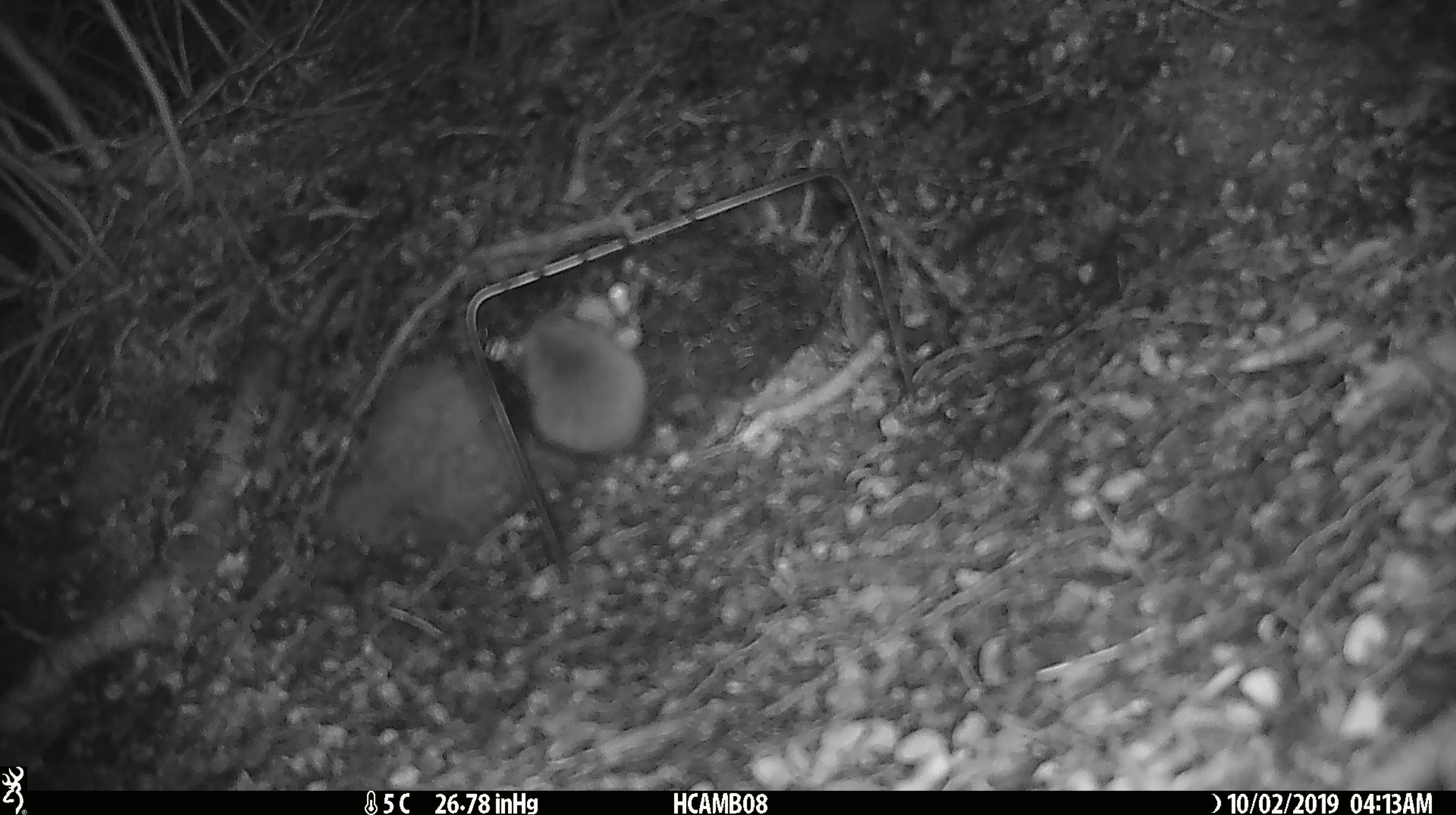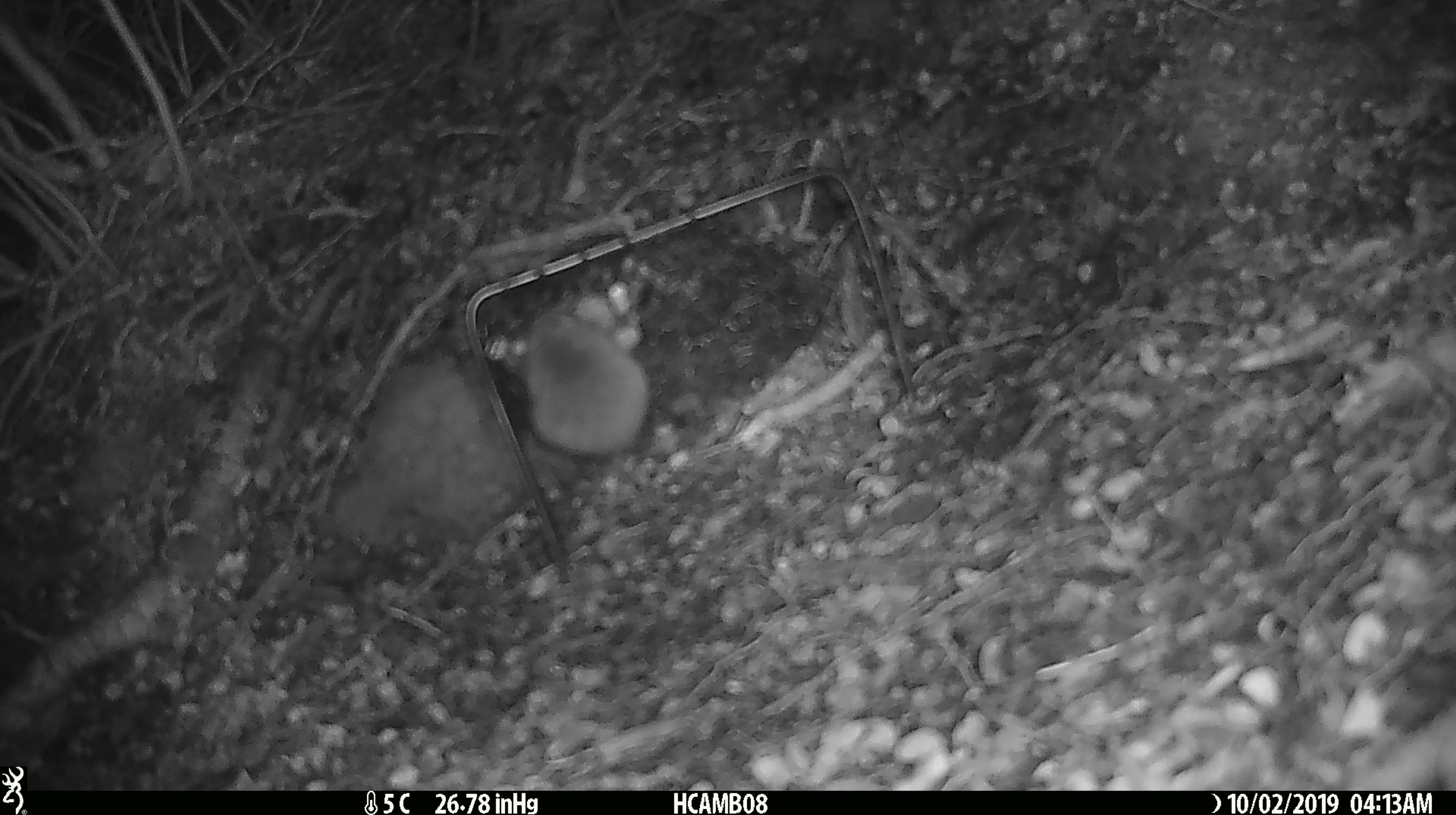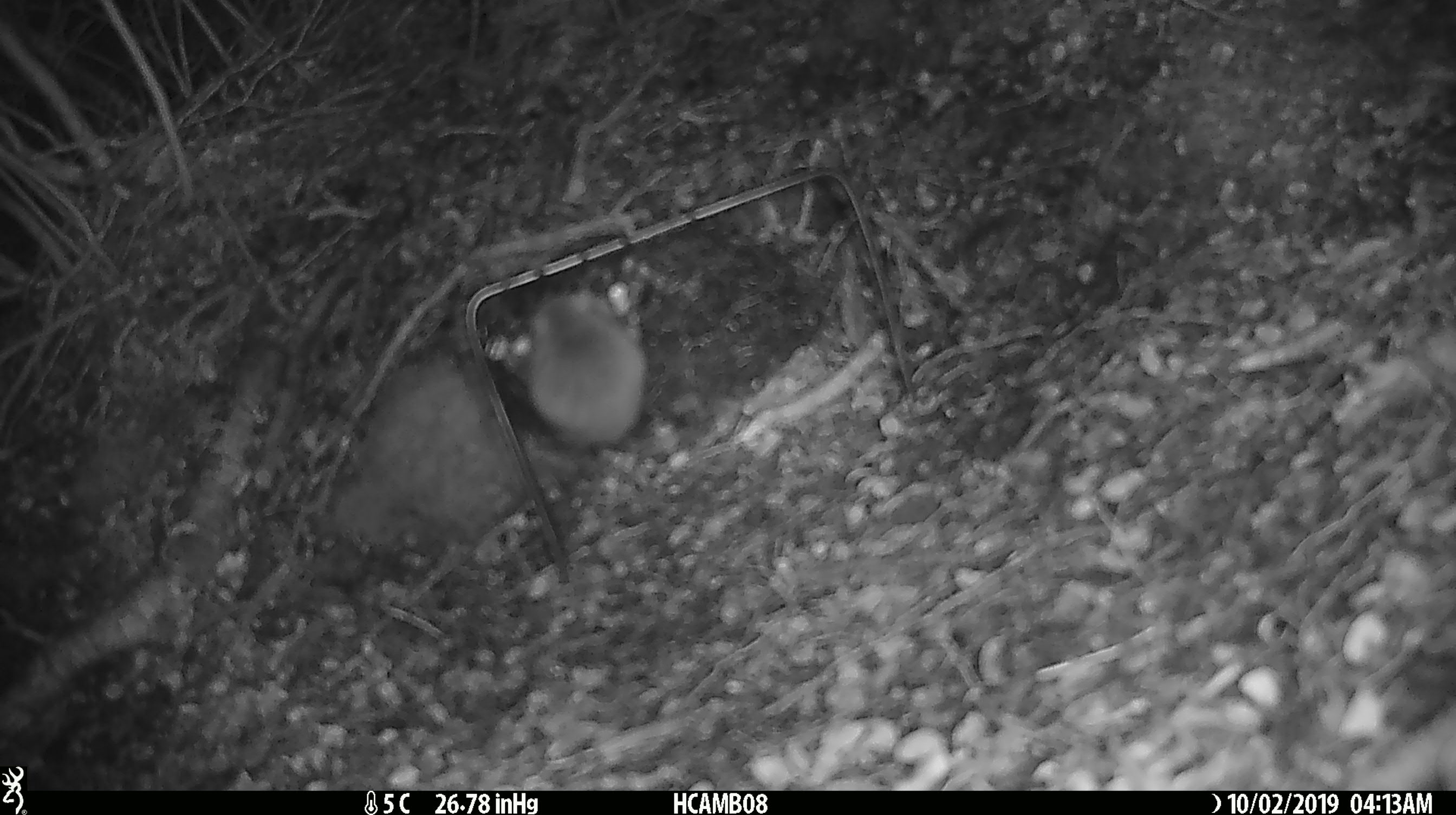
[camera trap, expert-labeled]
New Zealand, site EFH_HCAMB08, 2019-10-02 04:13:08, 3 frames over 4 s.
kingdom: Animalia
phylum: Chordata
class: Mammalia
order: Rodentia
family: Muridae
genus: Mus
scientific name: Mus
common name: mouse